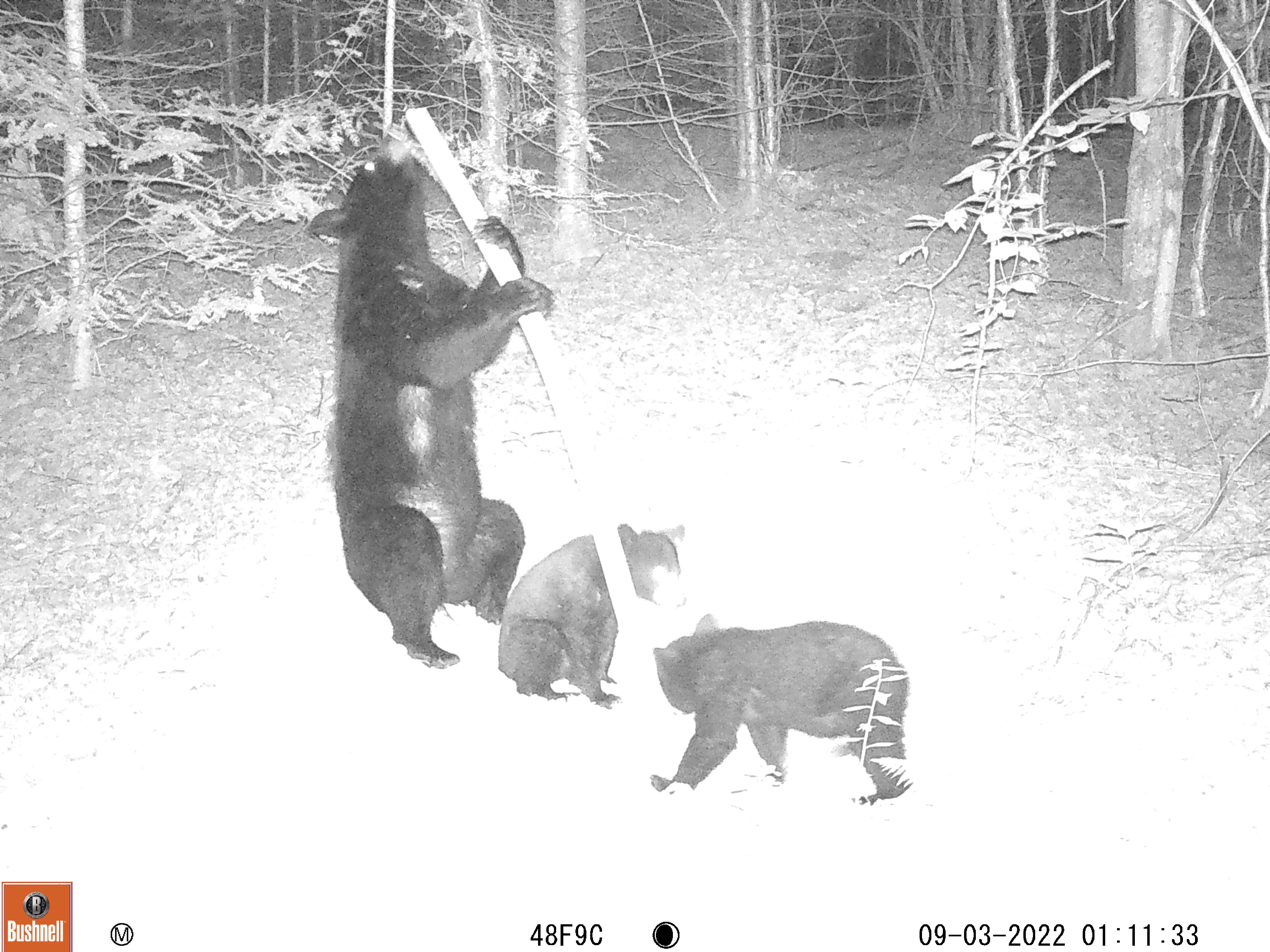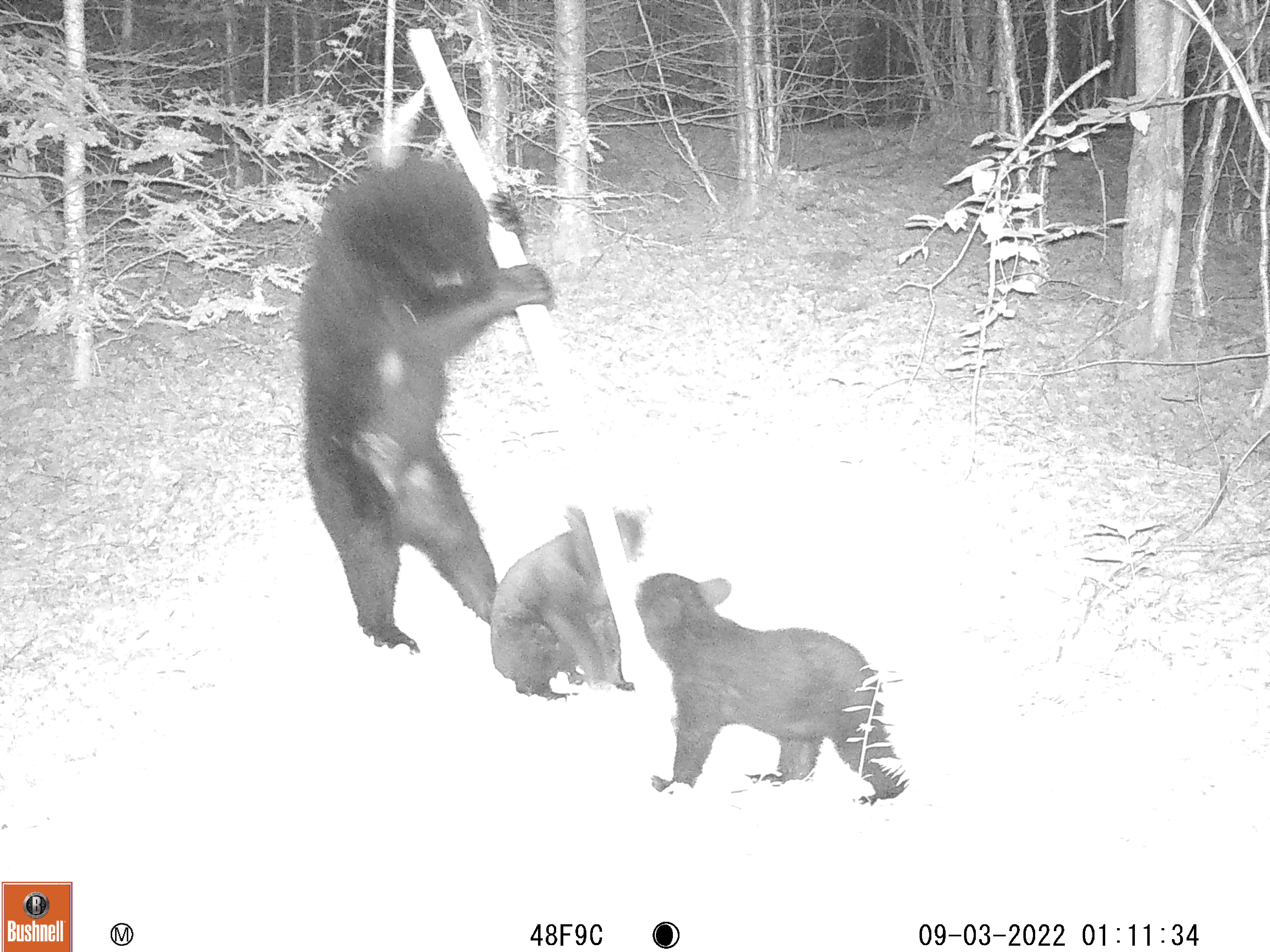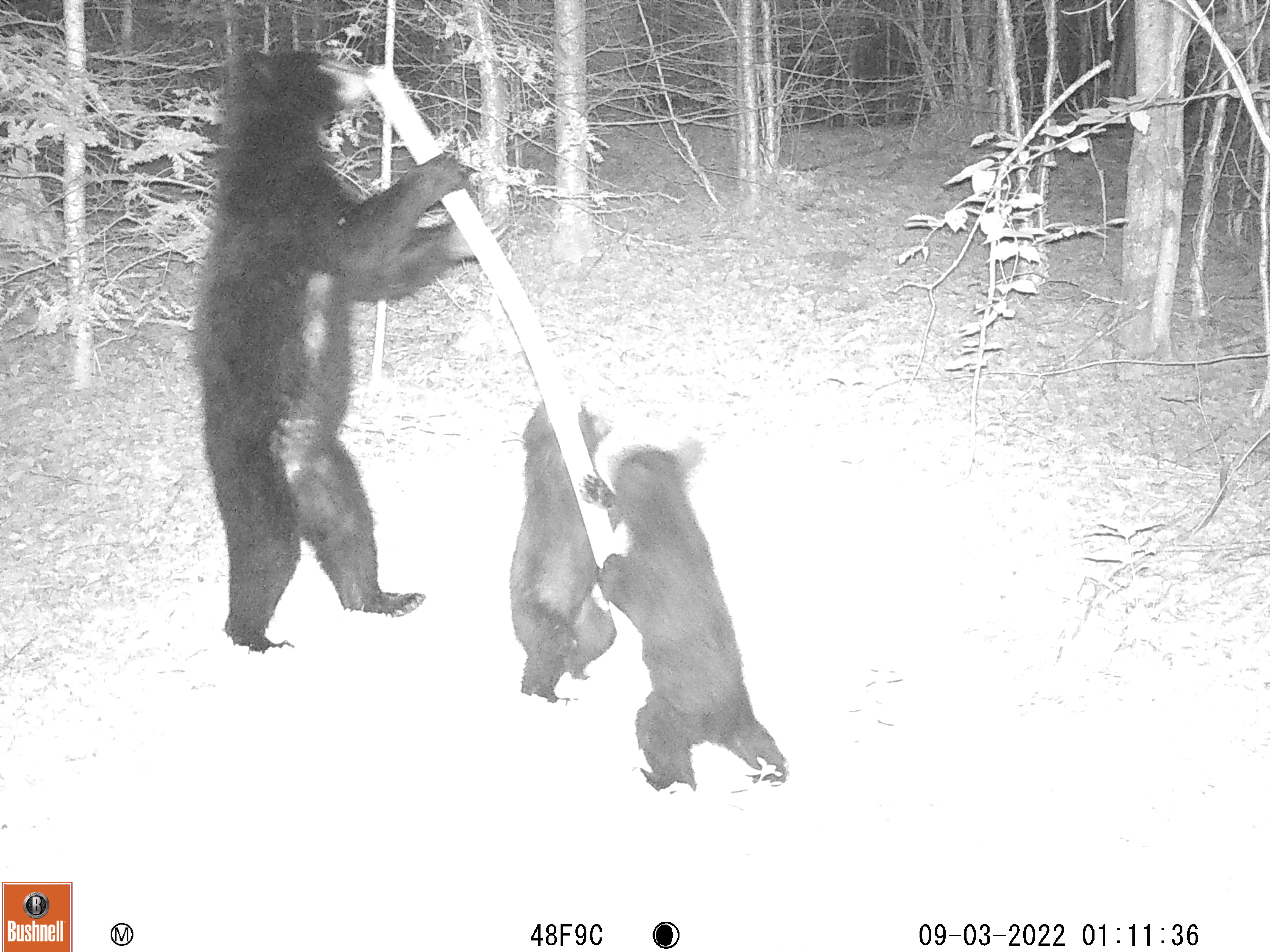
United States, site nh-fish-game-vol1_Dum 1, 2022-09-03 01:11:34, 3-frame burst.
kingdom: Animalia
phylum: Chordata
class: Mammalia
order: Carnivora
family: Ursidae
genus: Ursus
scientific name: Ursus americanus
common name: black bear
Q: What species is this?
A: Black bear (Ursus americanus).